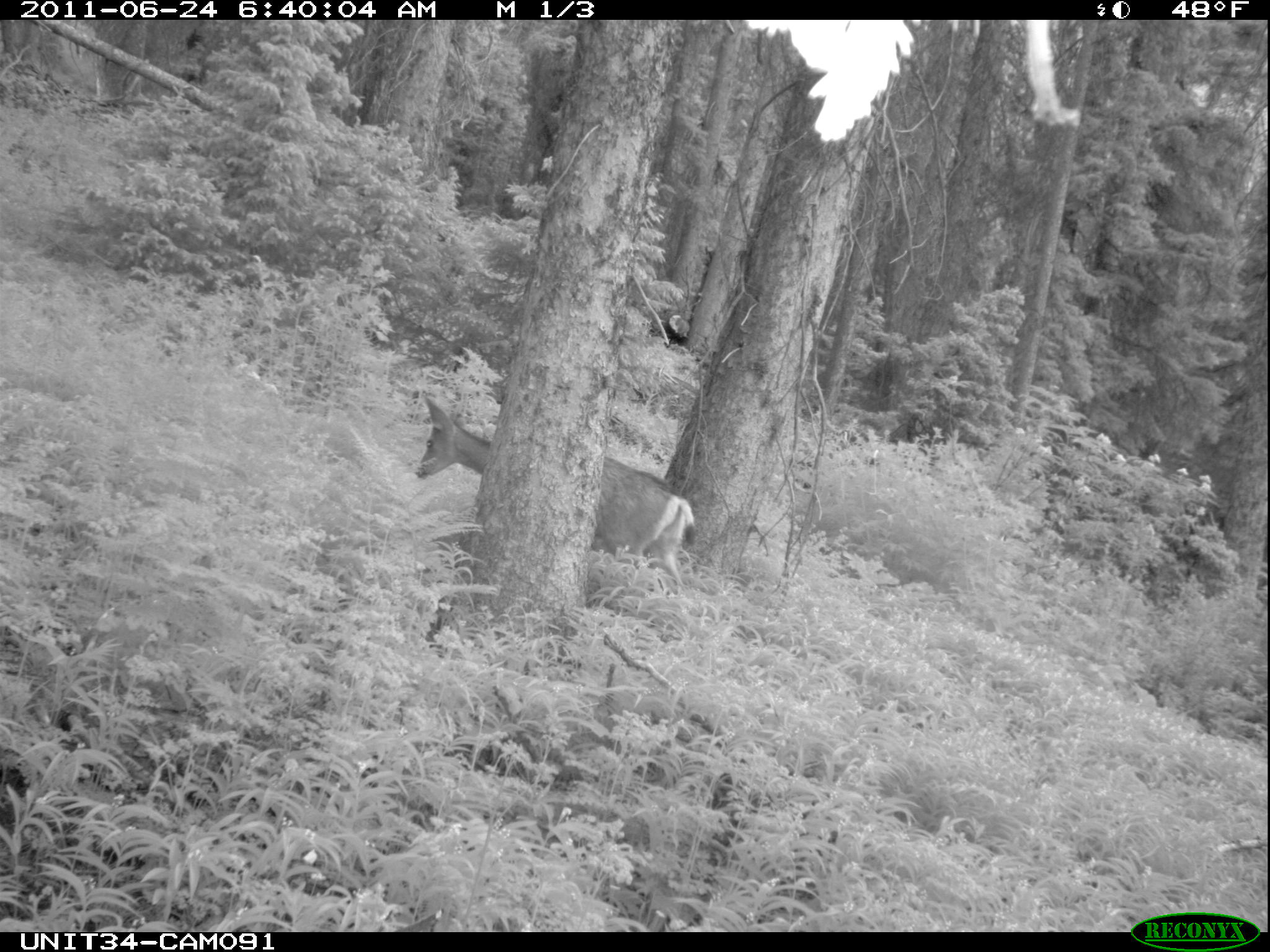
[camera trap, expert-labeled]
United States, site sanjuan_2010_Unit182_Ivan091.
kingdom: Animalia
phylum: Chordata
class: Mammalia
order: Artiodactyla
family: Cervidae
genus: Odocoileus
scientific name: Odocoileus hemionus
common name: mule deer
Odocoileus hemionus (mule deer).